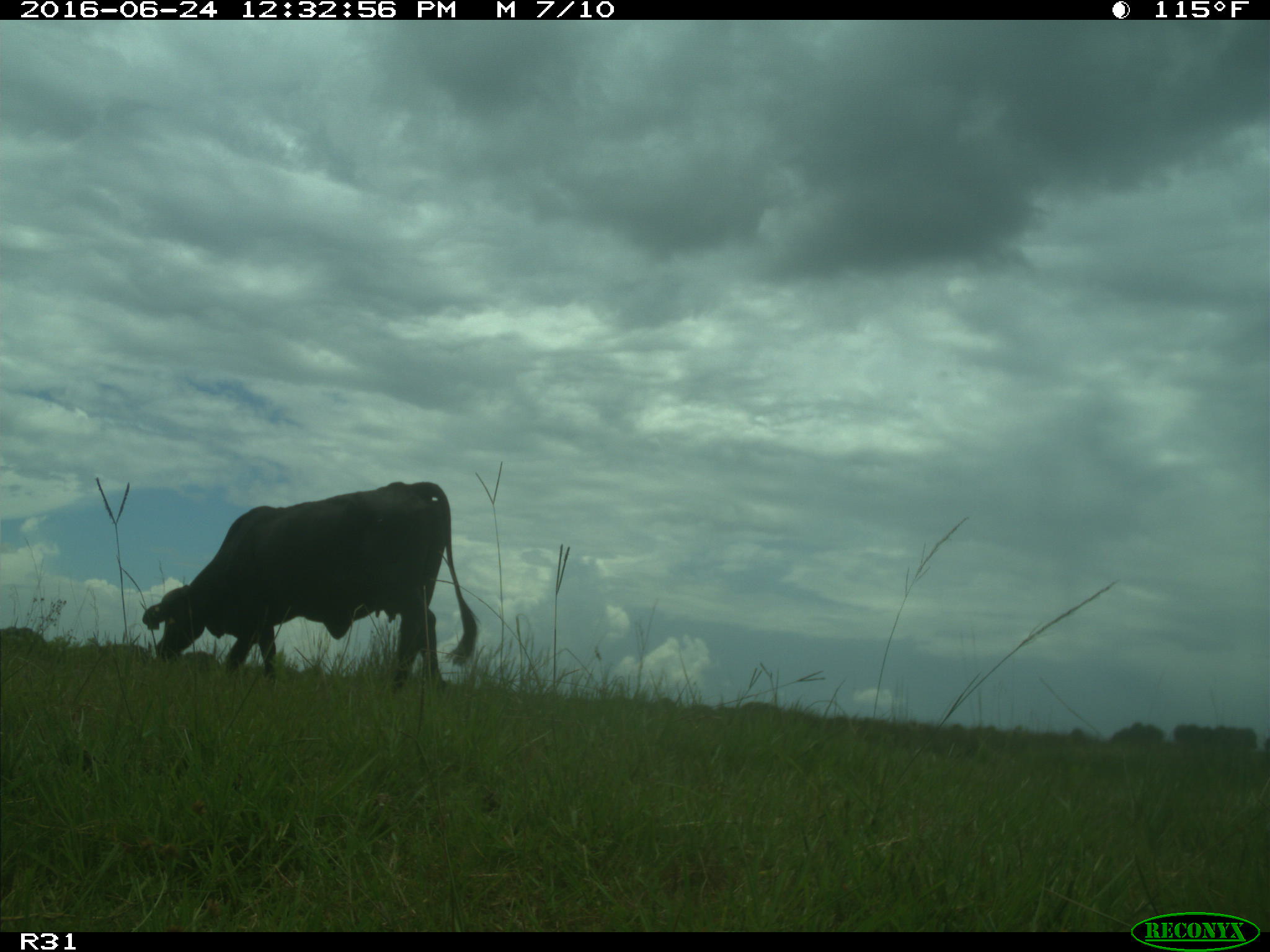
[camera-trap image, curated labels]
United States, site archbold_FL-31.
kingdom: Animalia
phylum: Chordata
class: Mammalia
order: Artiodactyla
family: Bovidae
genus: Bos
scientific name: Bos taurus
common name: domestic cow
Bos taurus (domestic cow).